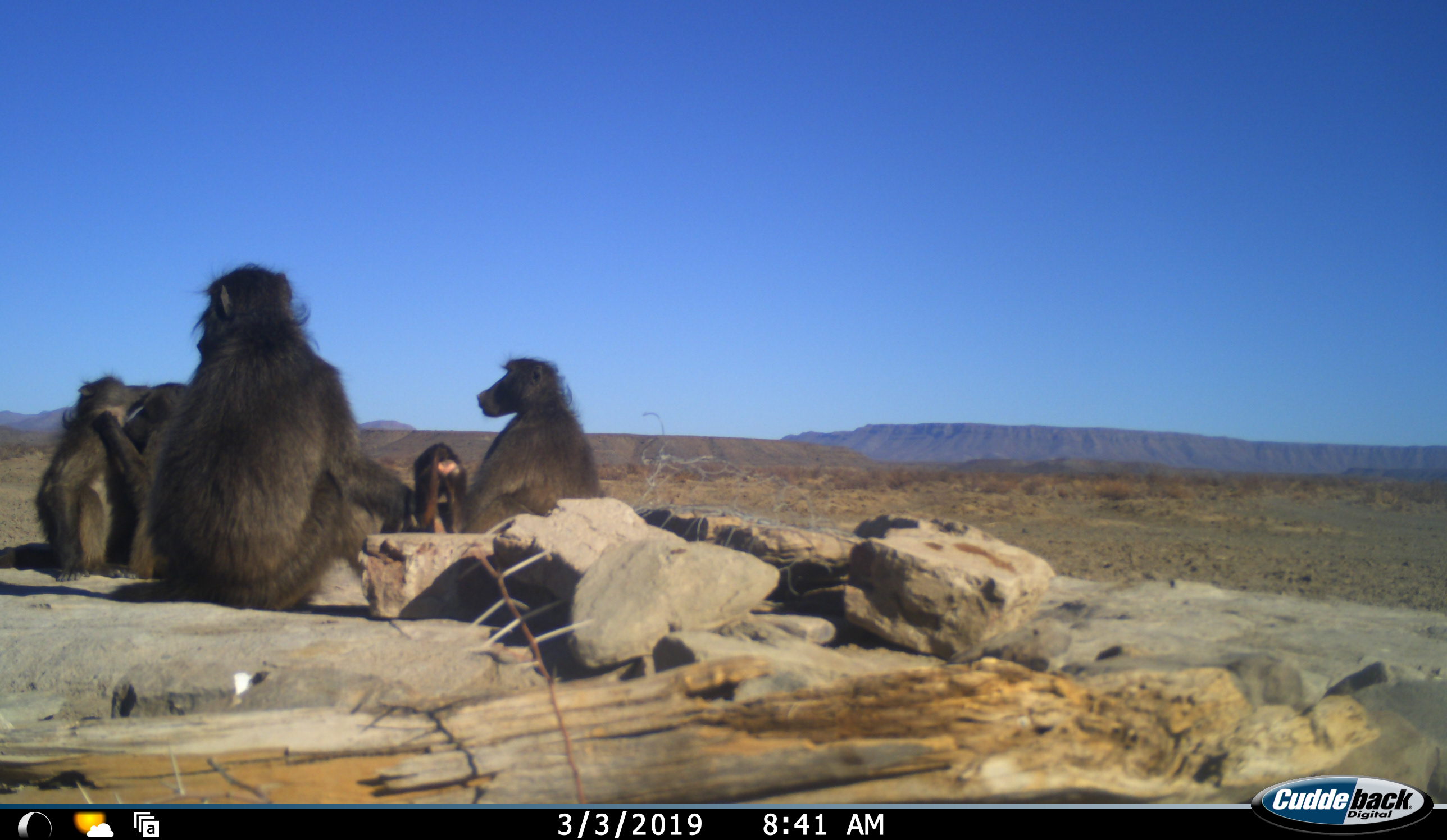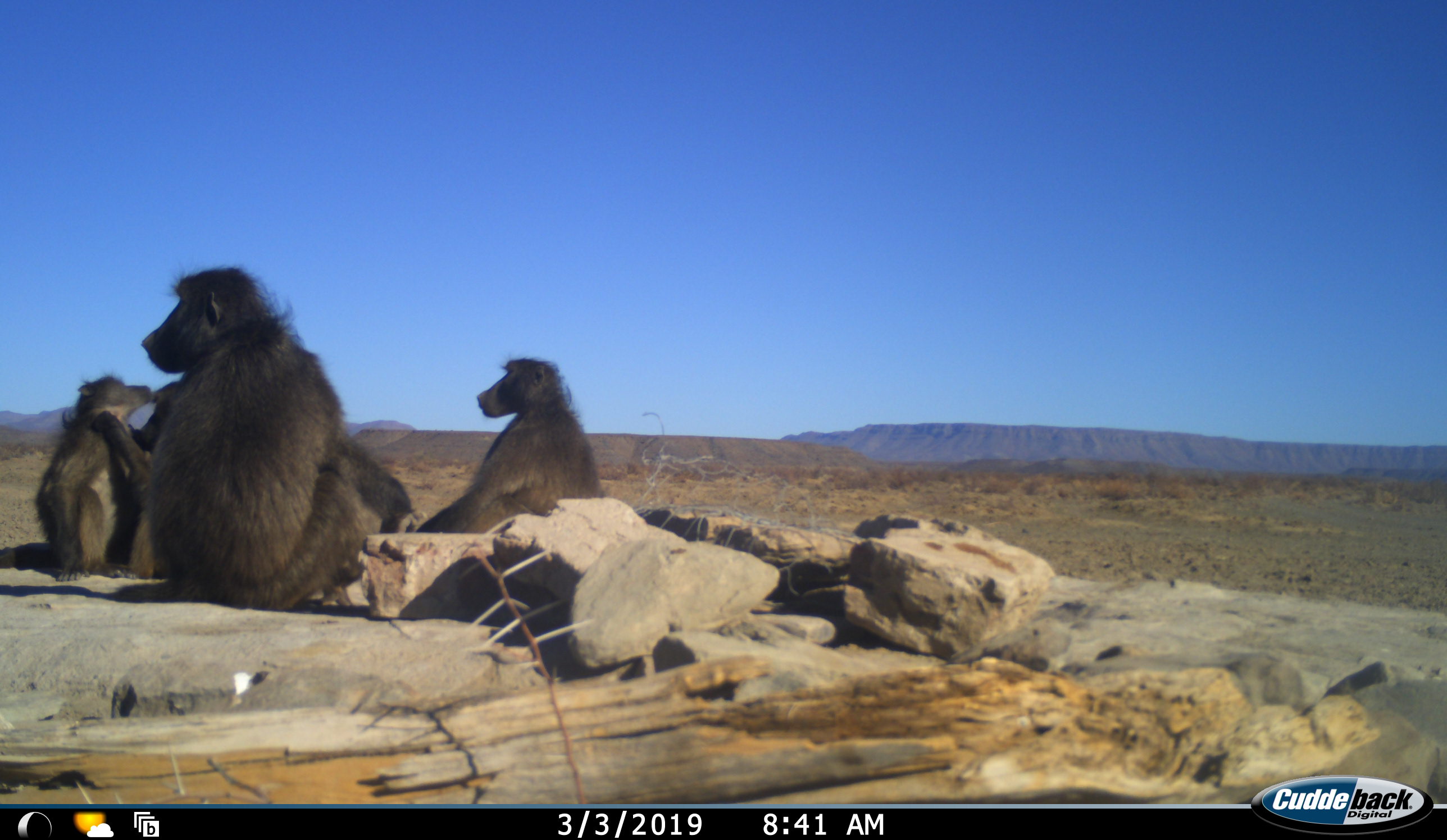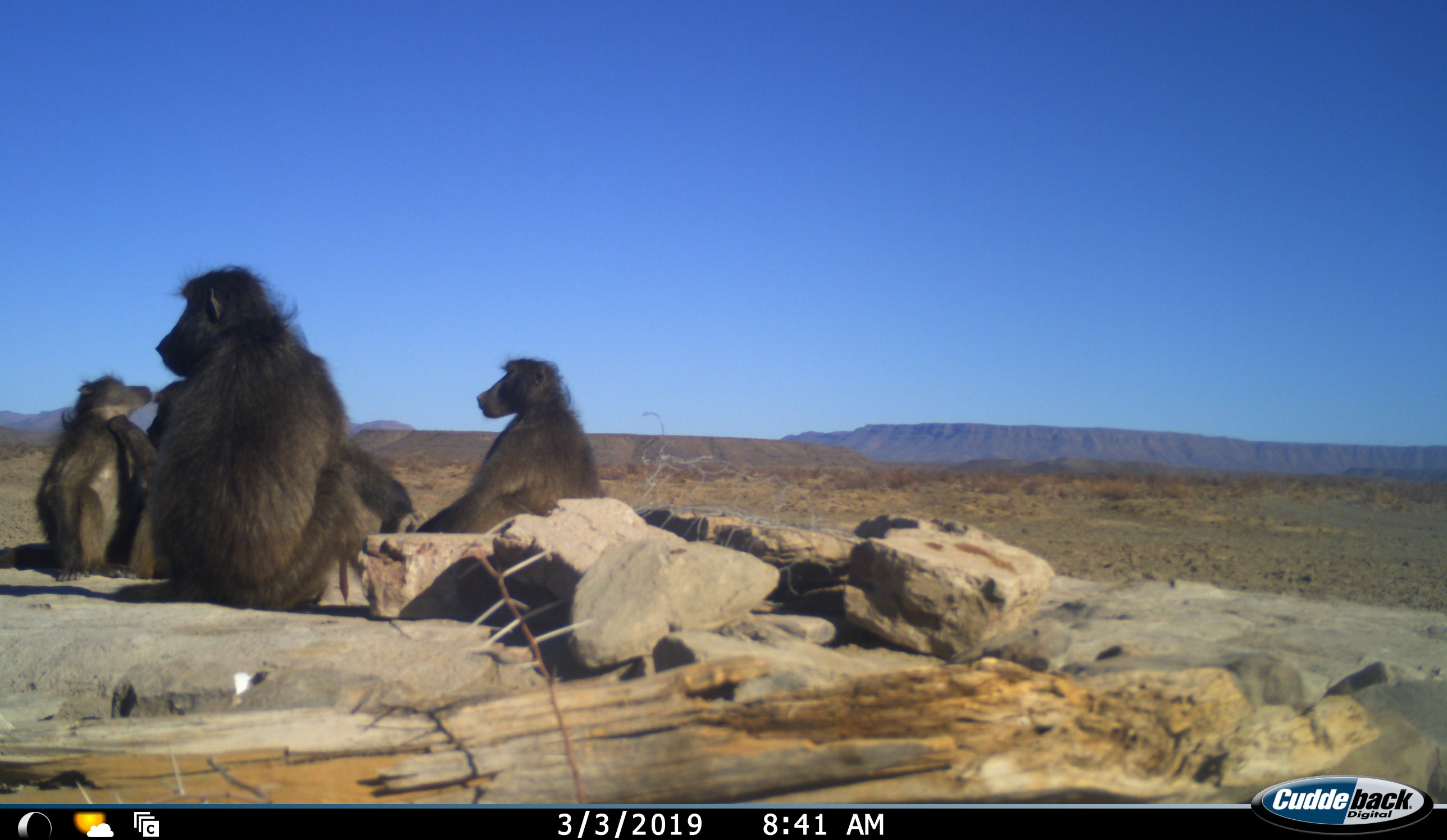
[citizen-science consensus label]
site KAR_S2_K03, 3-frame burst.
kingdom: Animalia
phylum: Chordata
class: Mammalia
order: Primates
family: Cercopithecidae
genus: Papio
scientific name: Papio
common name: baboon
Baboon (Papio), count 5. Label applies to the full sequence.